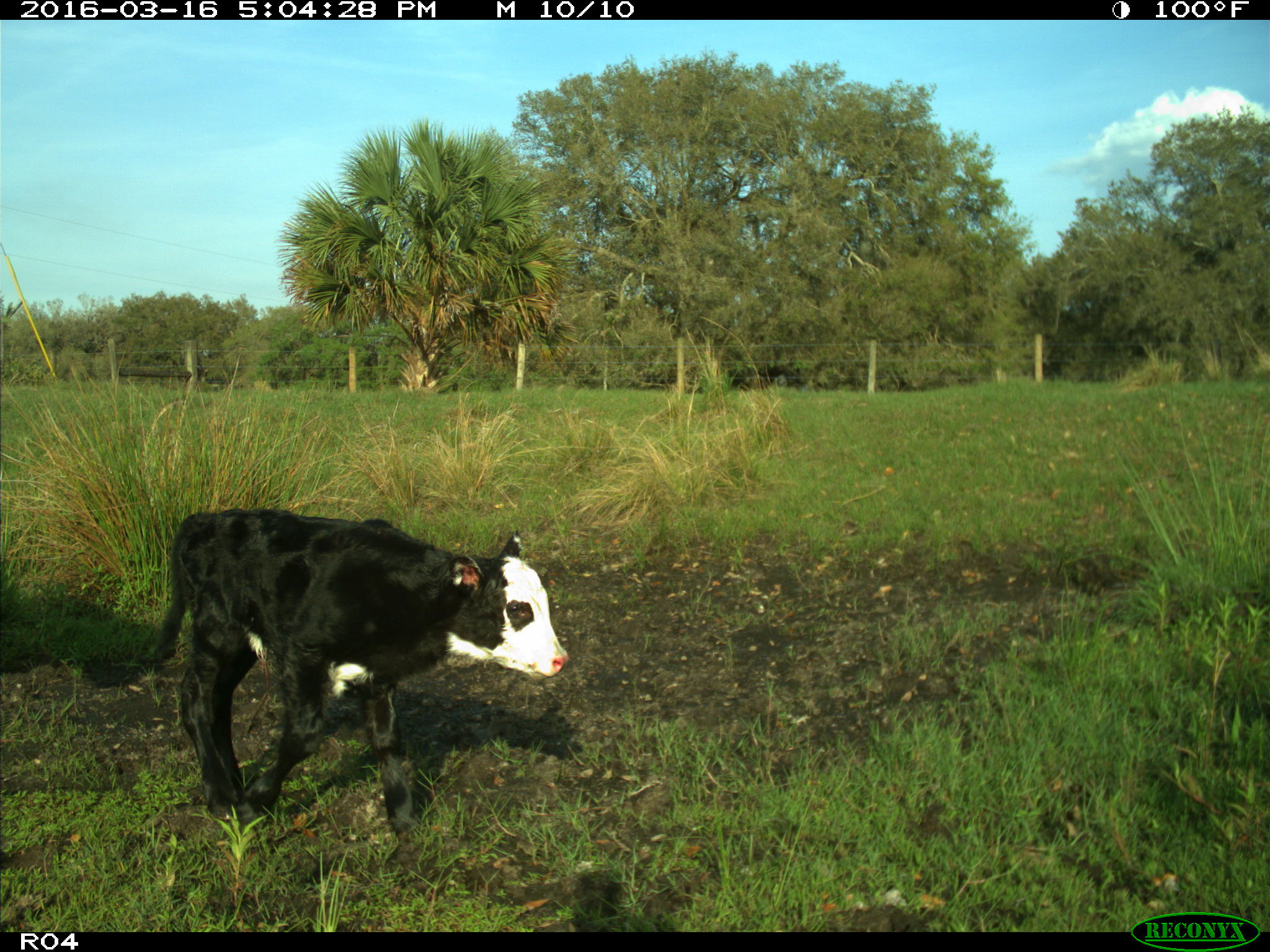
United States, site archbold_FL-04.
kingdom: Animalia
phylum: Chordata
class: Mammalia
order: Artiodactyla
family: Bovidae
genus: Bos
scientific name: Bos taurus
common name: domestic cow